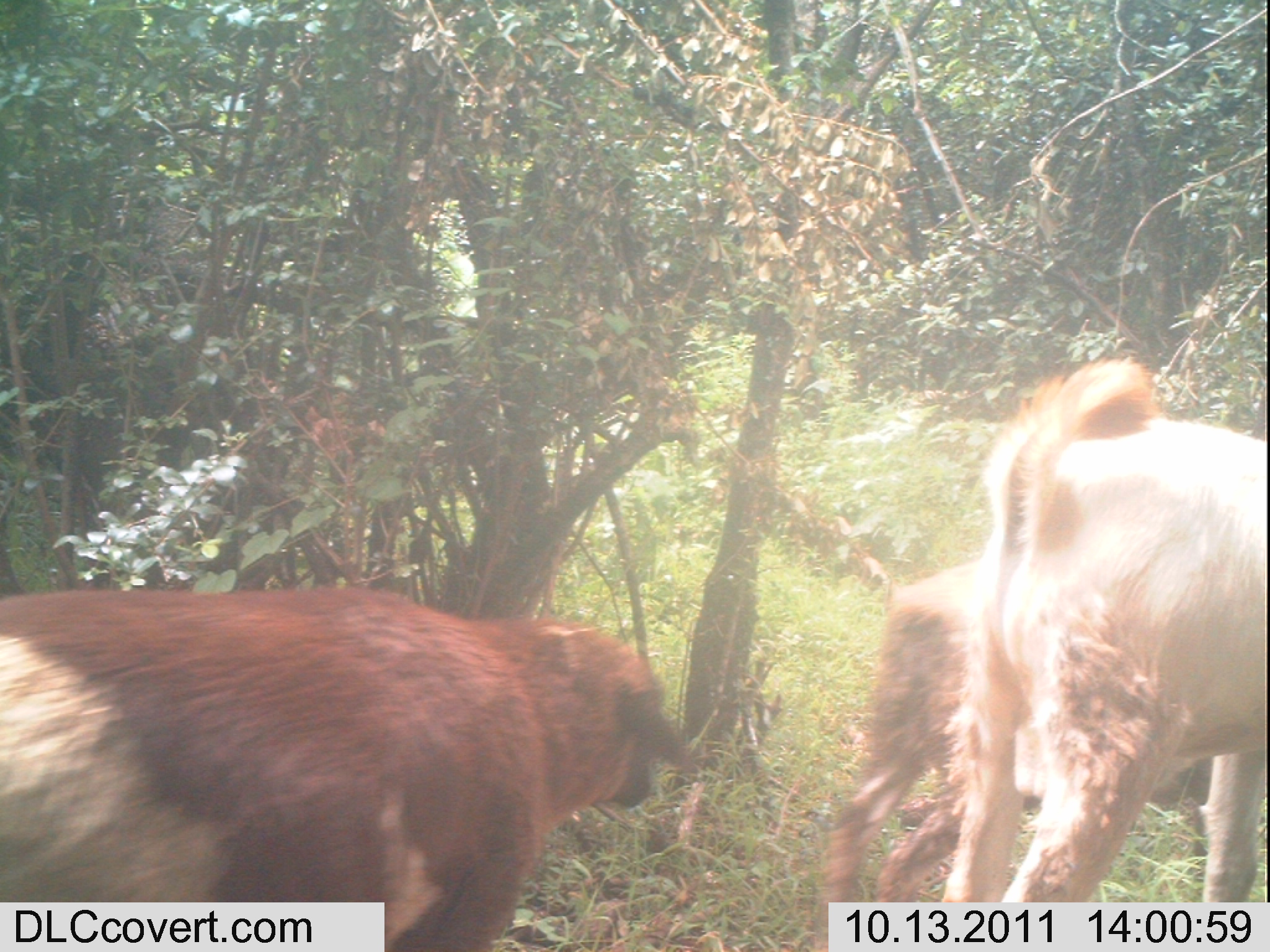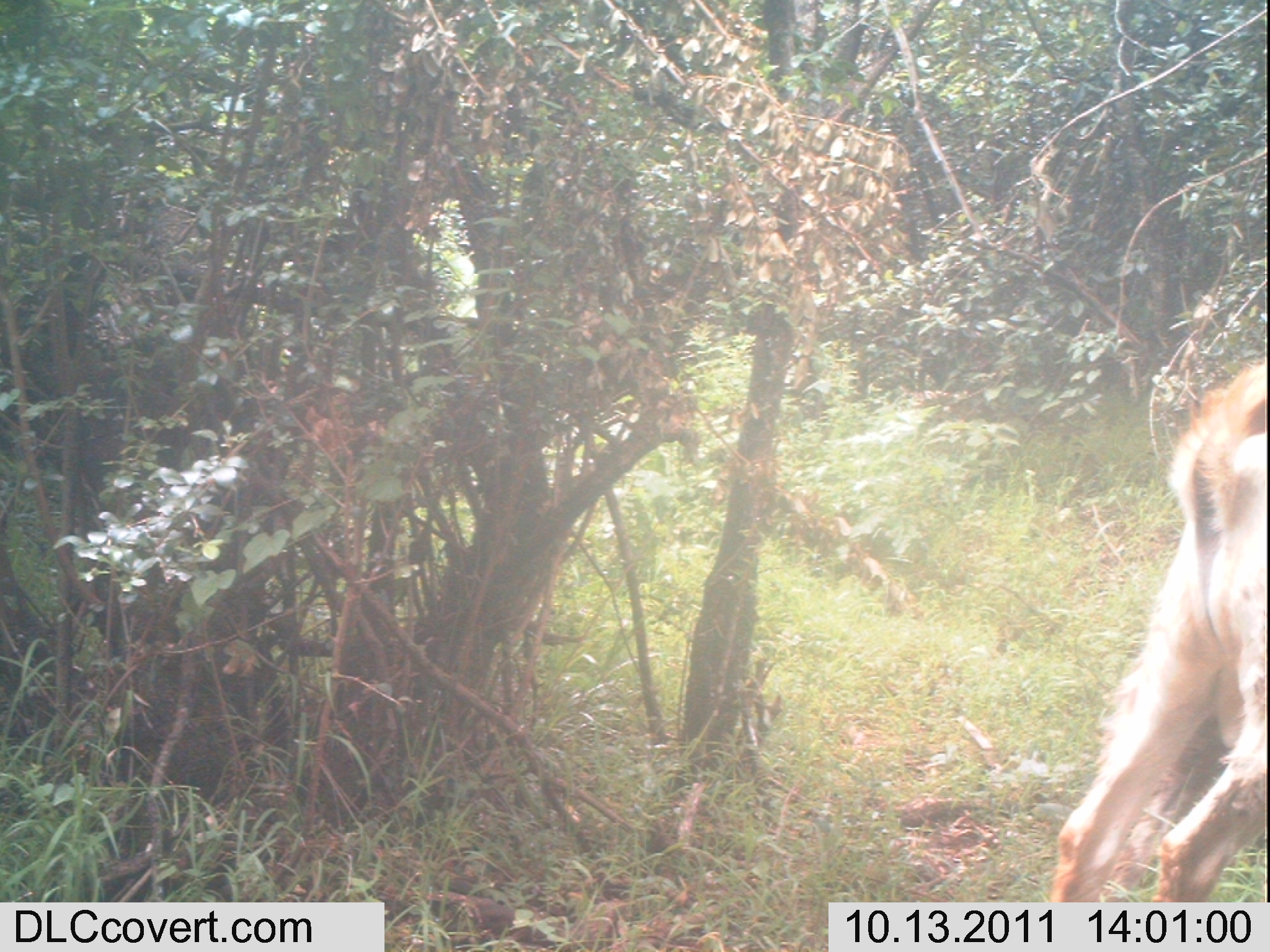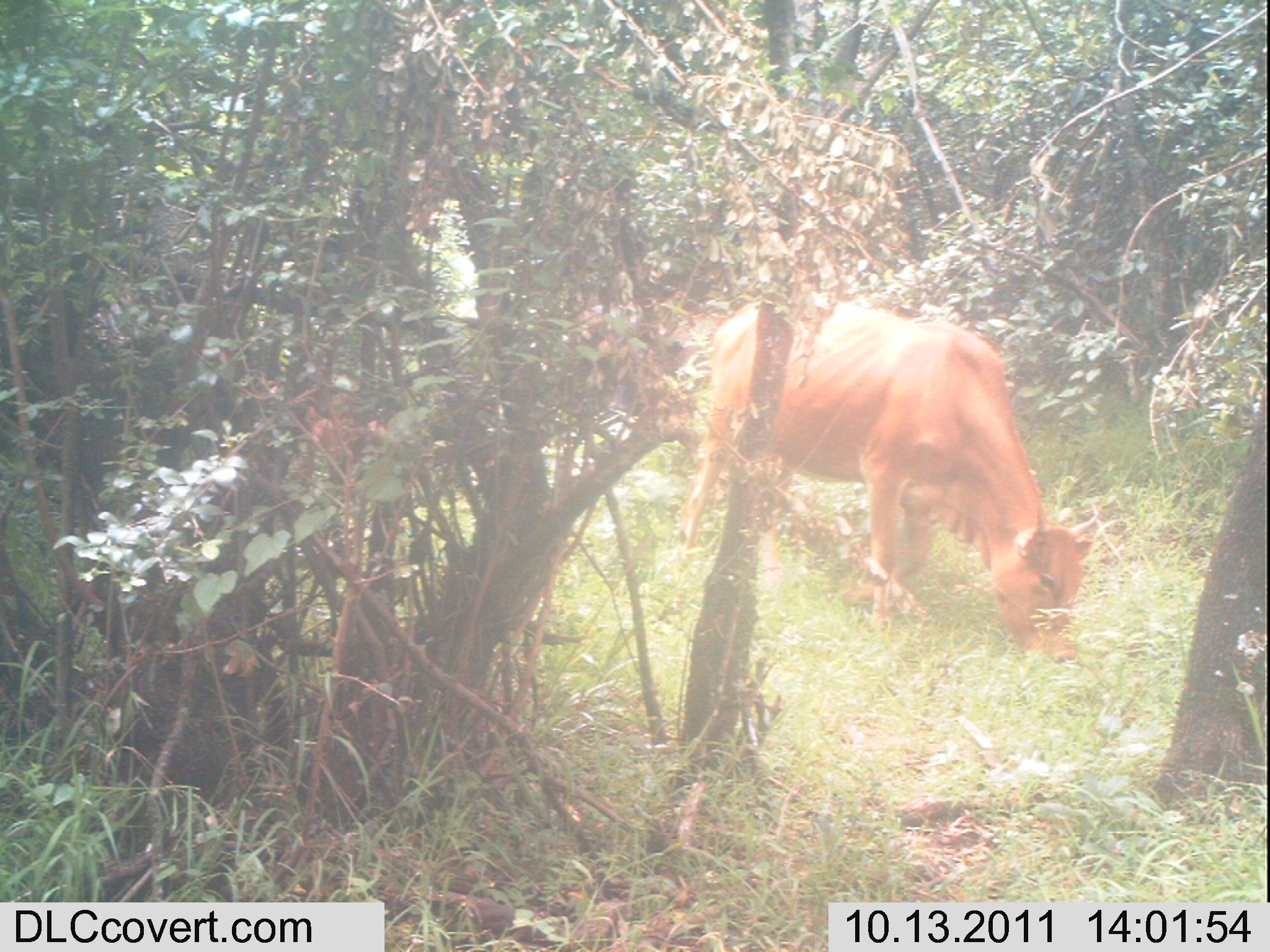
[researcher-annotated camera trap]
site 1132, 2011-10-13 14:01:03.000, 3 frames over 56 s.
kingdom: Animalia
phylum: Chordata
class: Mammalia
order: Artiodactyla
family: Bovidae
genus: Capra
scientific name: Capra aegagrus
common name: wild goat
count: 1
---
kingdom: Animalia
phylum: Chordata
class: Mammalia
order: Artiodactyla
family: Bovidae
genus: Bos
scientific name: Bos taurus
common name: domestic cattle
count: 1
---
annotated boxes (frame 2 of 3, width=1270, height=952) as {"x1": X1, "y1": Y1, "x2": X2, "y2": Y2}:
capra aegagrus: {"x1": 1050, "y1": 357, "x2": 1268, "y2": 902}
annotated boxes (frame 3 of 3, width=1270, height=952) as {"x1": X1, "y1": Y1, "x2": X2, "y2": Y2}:
bos taurus: {"x1": 682, "y1": 296, "x2": 1102, "y2": 664}